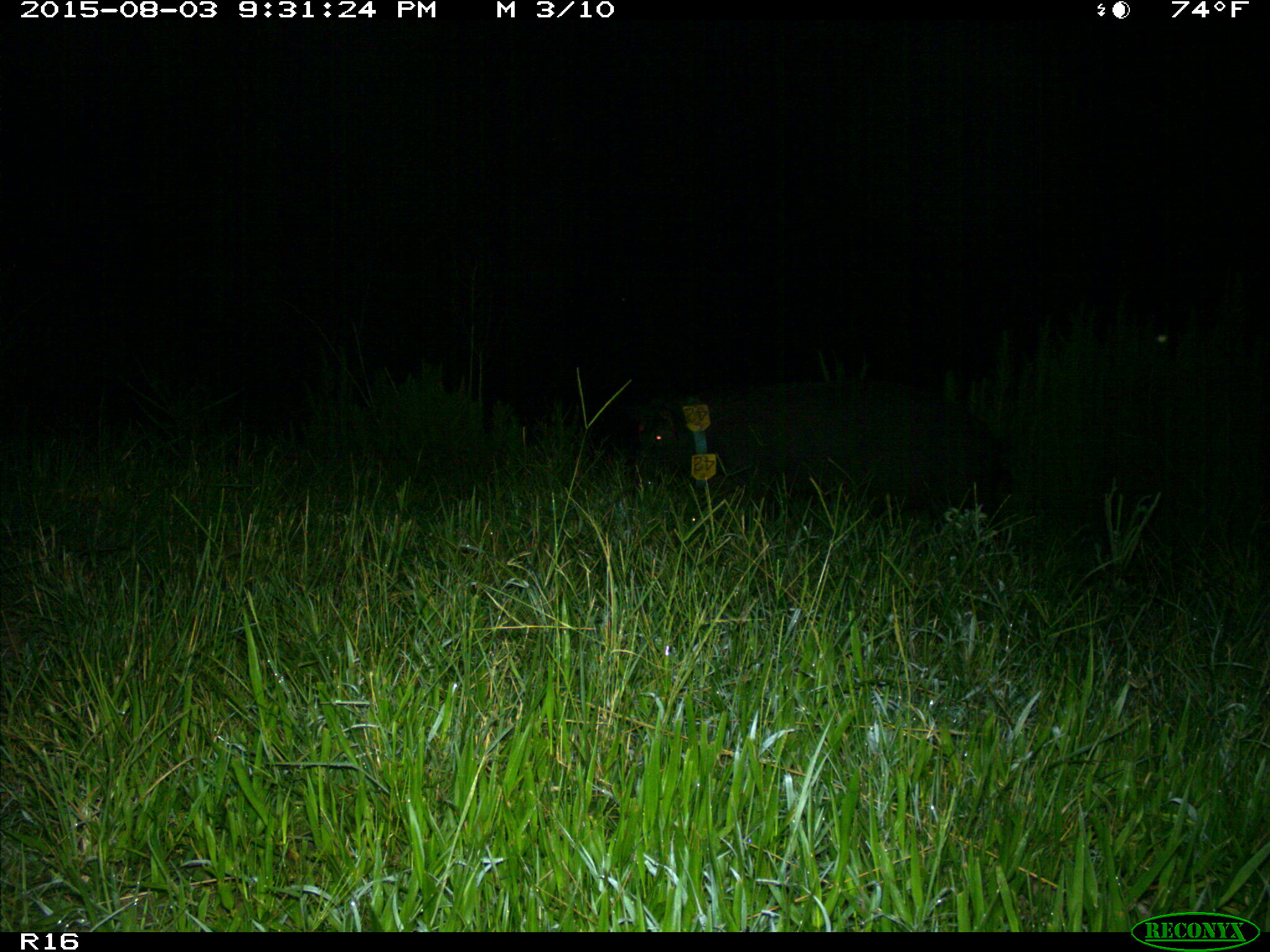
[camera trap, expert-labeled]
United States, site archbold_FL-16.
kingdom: Animalia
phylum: Chordata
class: Mammalia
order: Artiodactyla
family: Suidae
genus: Sus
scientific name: Sus scrofa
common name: wild boar